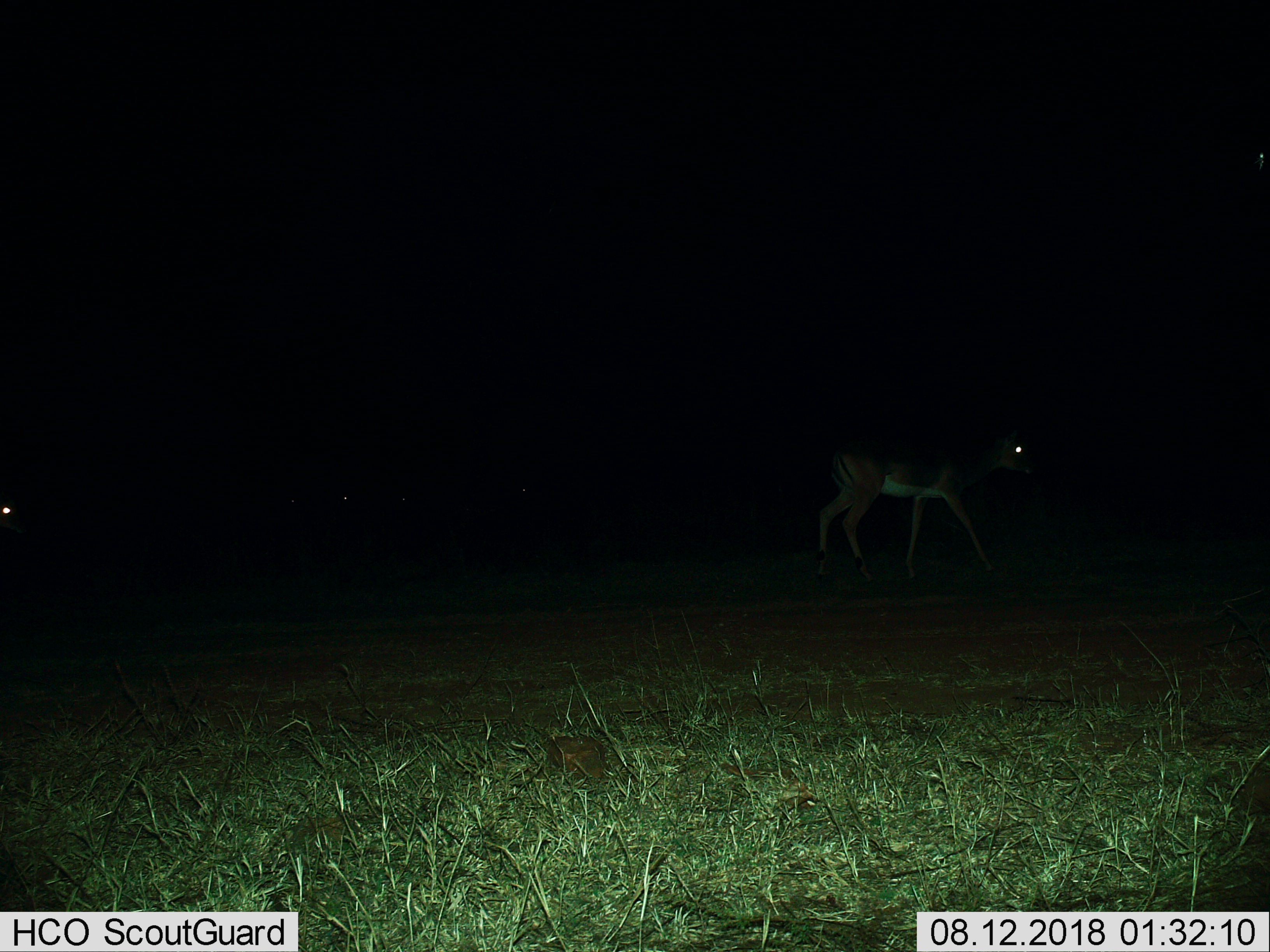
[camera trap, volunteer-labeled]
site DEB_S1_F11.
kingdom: Animalia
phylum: Chordata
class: Mammalia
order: Artiodactyla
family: Bovidae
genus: Aepyceros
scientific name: Aepyceros melampus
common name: impala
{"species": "impala (Aepyceros melampus)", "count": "2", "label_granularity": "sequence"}